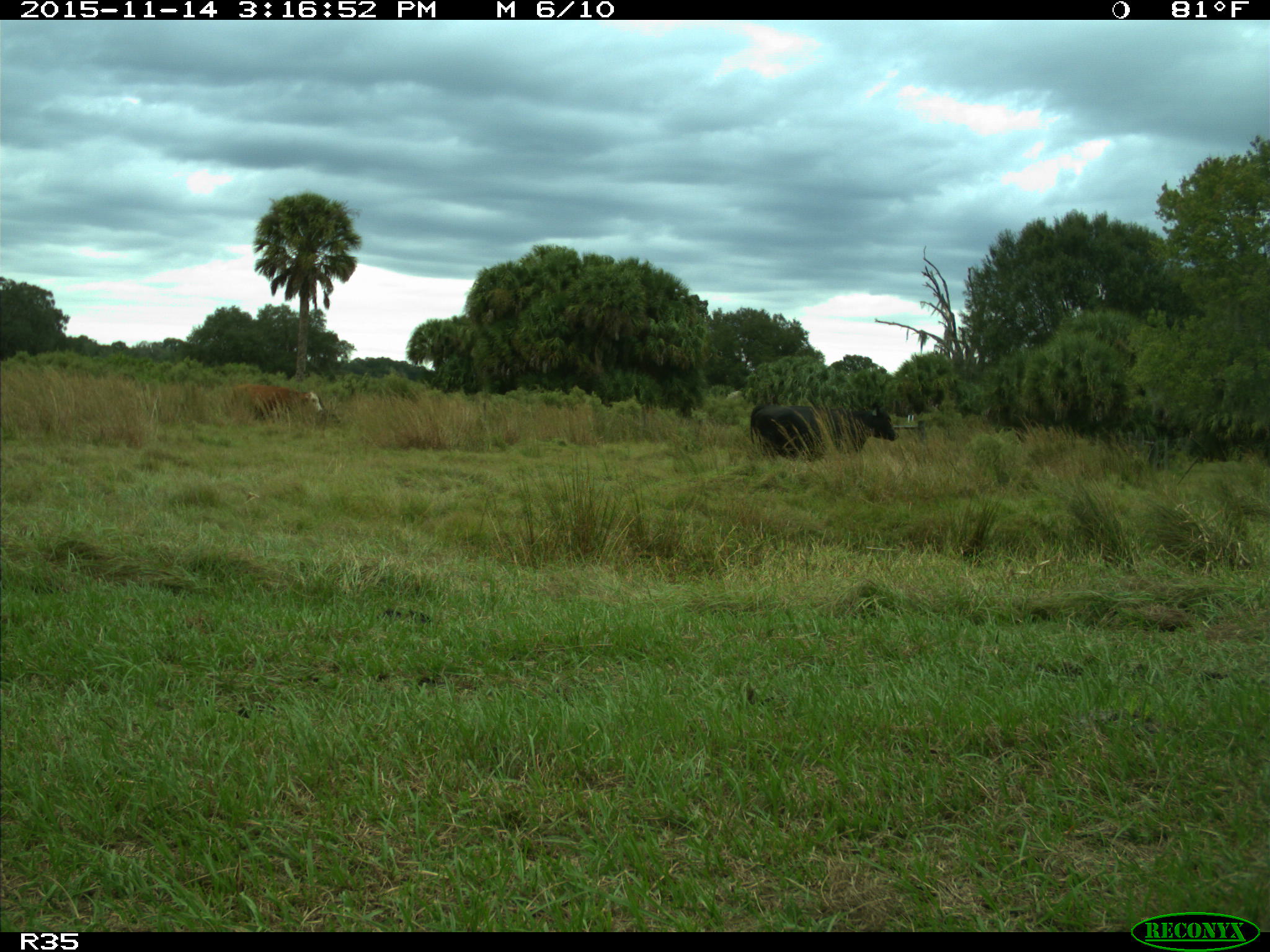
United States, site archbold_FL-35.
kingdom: Animalia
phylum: Chordata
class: Mammalia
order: Artiodactyla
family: Bovidae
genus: Bos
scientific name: Bos taurus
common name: domestic cow